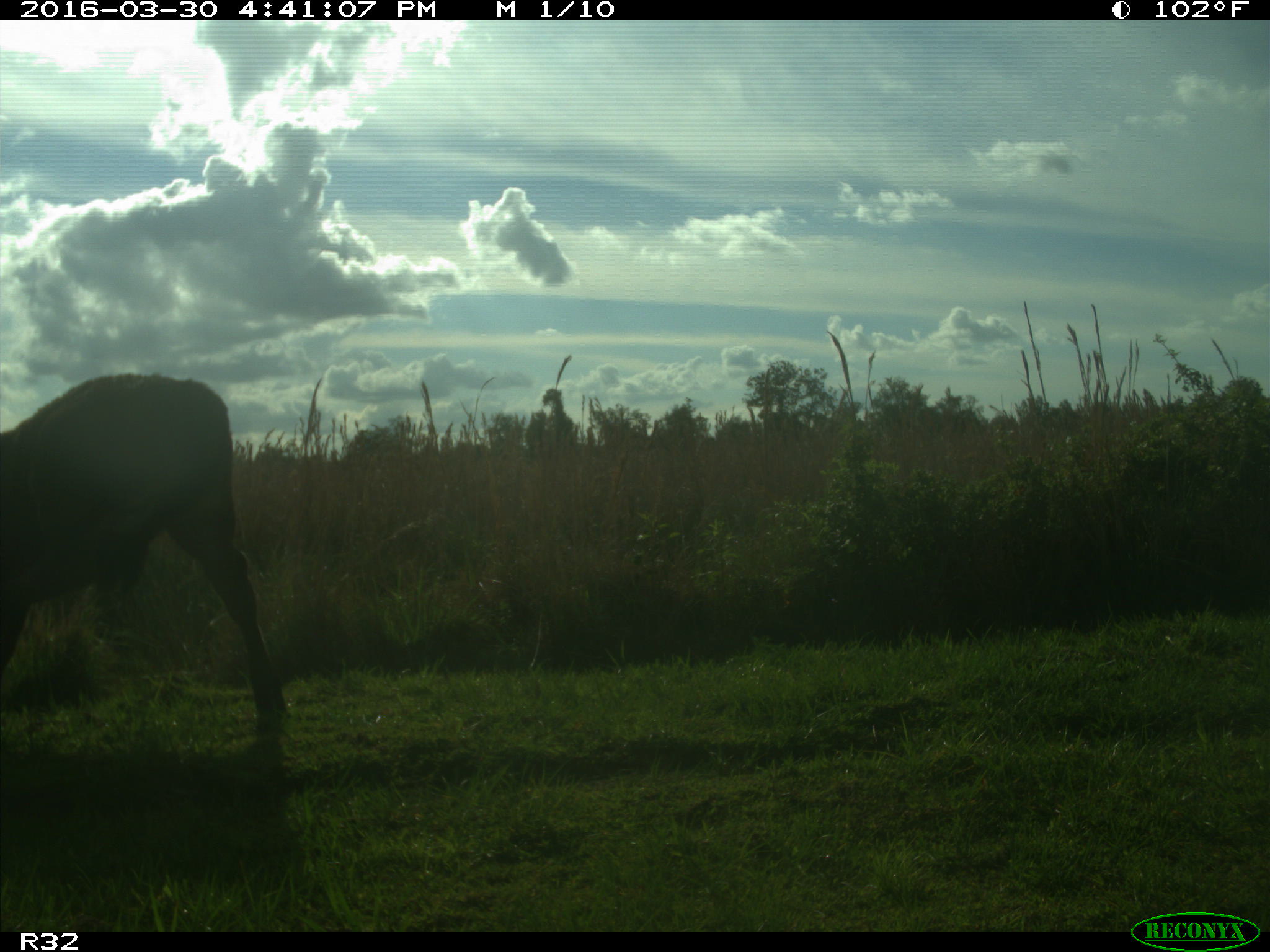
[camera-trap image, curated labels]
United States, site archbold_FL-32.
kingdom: Animalia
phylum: Chordata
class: Mammalia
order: Artiodactyla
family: Bovidae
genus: Bos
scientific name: Bos taurus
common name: domestic cow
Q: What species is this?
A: Bos taurus (domestic cow).